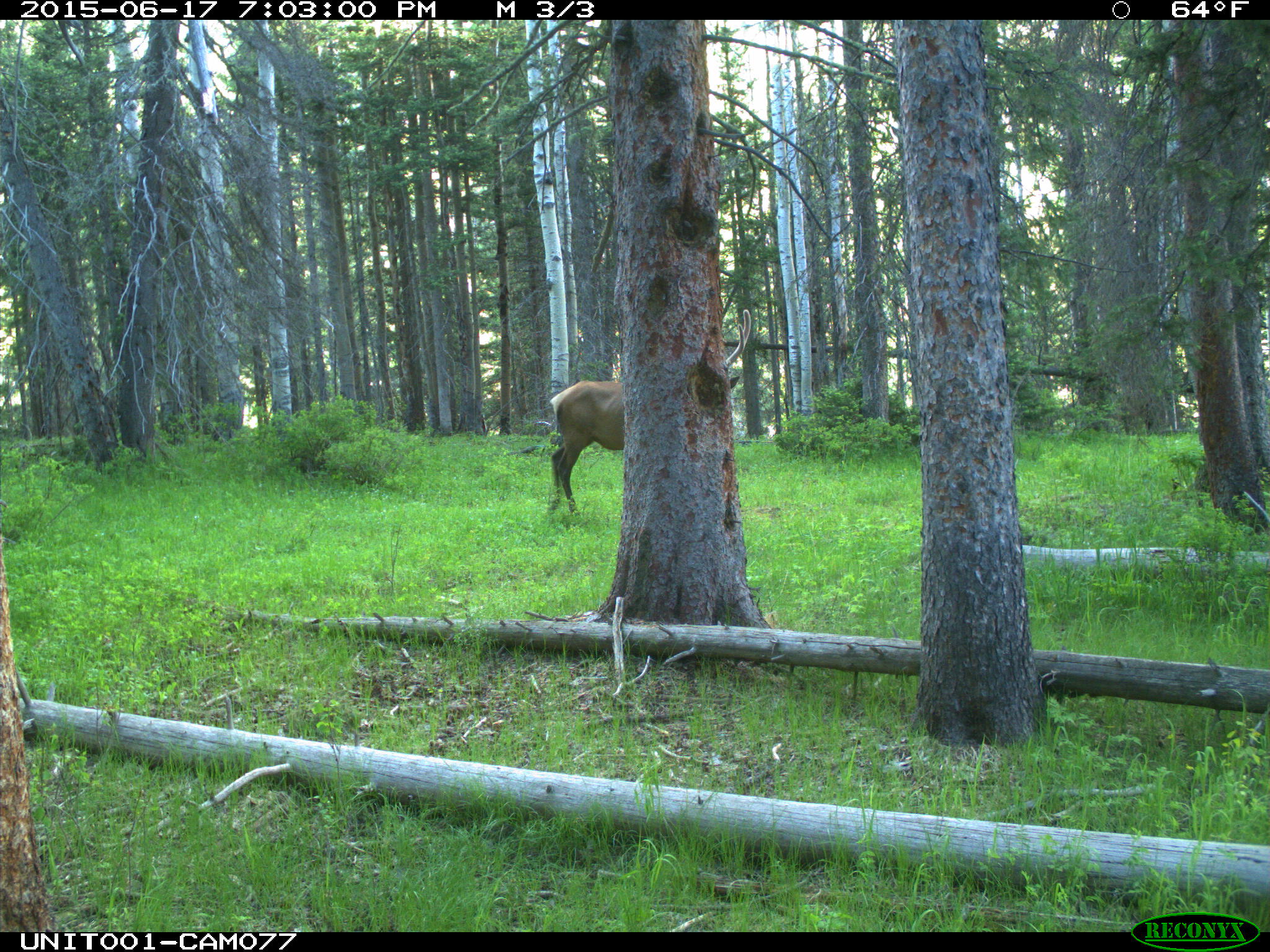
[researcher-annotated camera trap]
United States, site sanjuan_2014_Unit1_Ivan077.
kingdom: Animalia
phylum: Chordata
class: Mammalia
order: Artiodactyla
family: Cervidae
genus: Cervus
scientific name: Cervus elaphus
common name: red deer